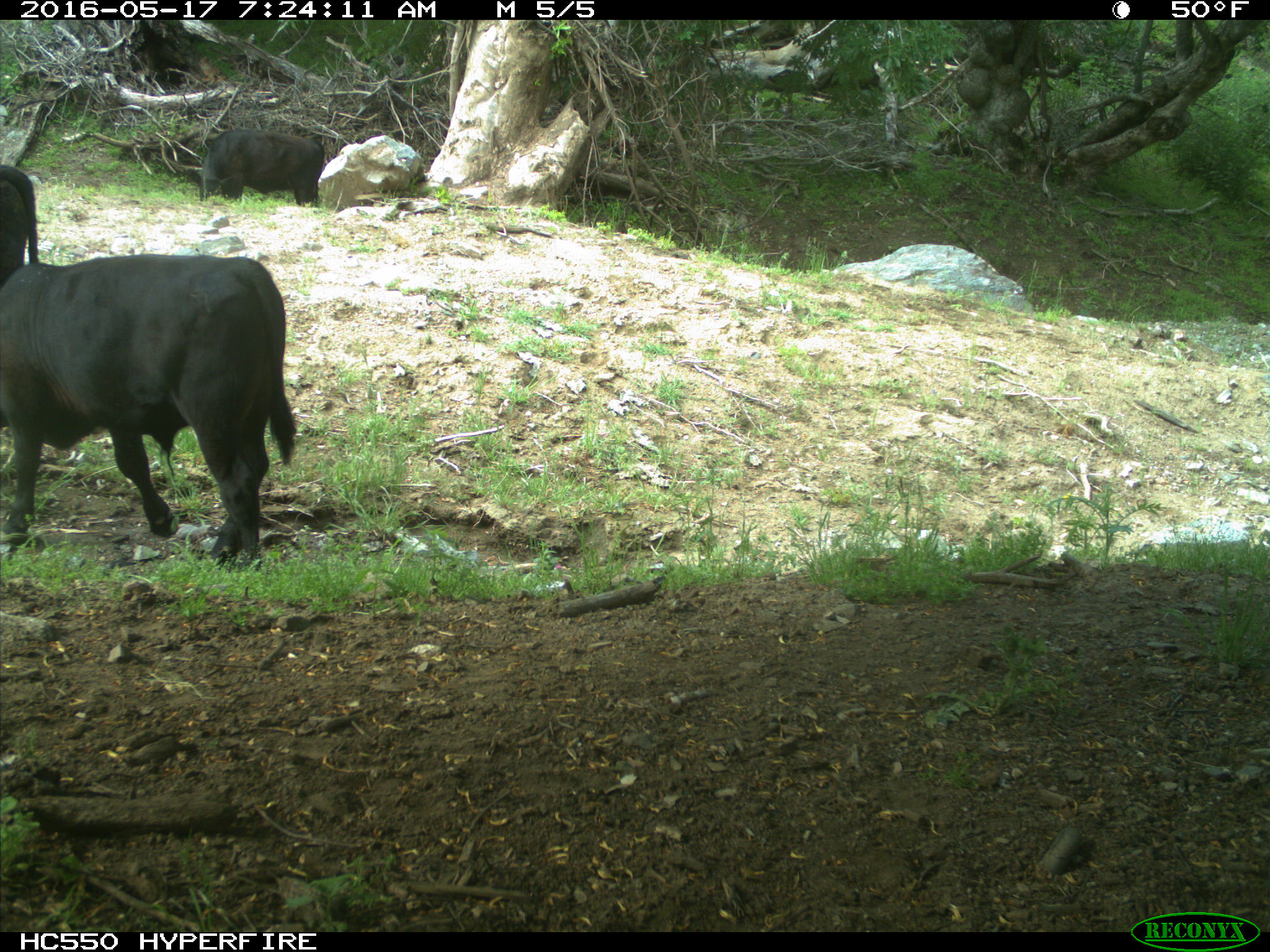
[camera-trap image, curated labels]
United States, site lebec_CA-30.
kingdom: Animalia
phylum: Chordata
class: Mammalia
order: Artiodactyla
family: Bovidae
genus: Bos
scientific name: Bos taurus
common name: domestic cow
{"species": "Bos taurus (domestic cow)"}